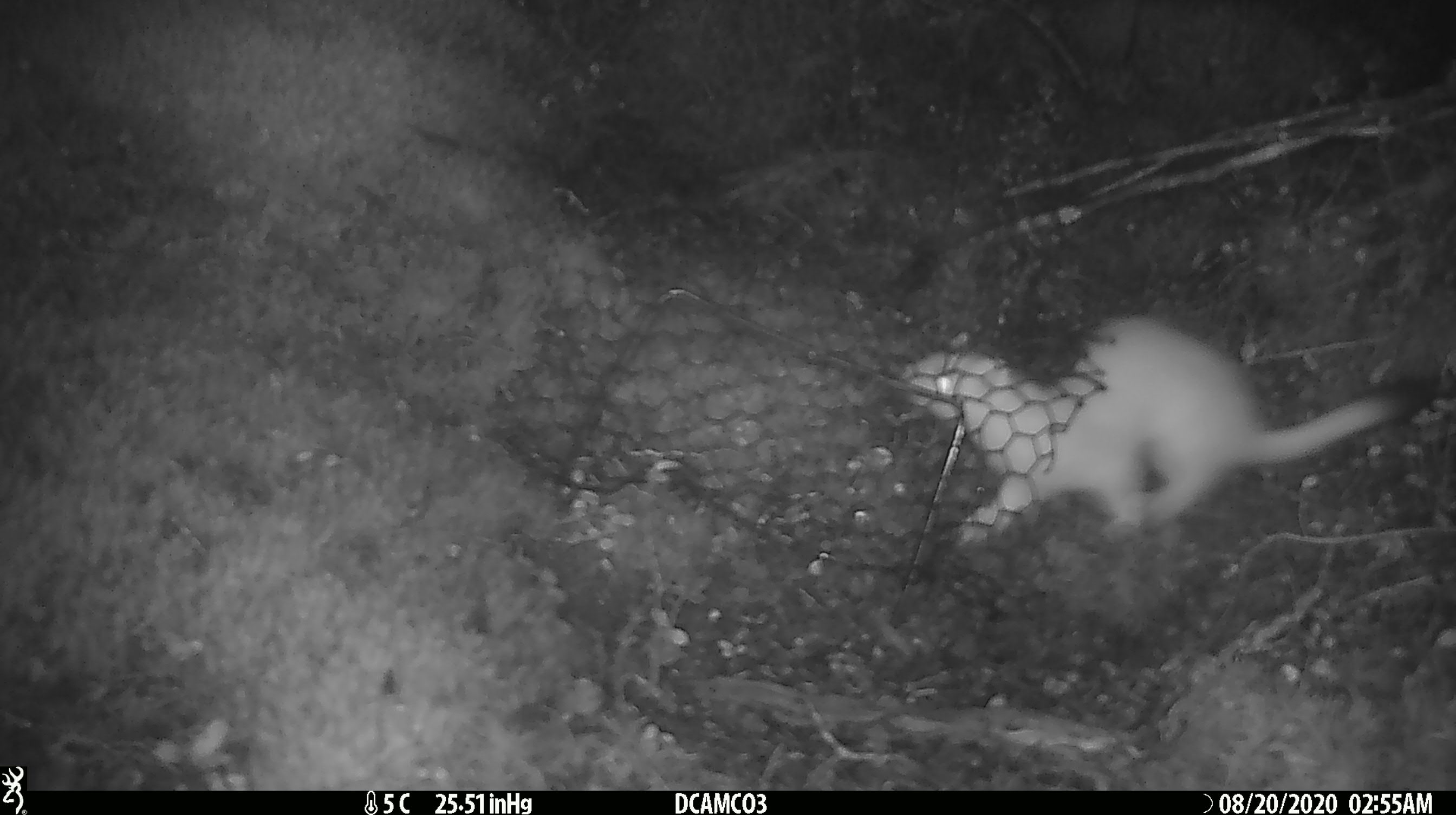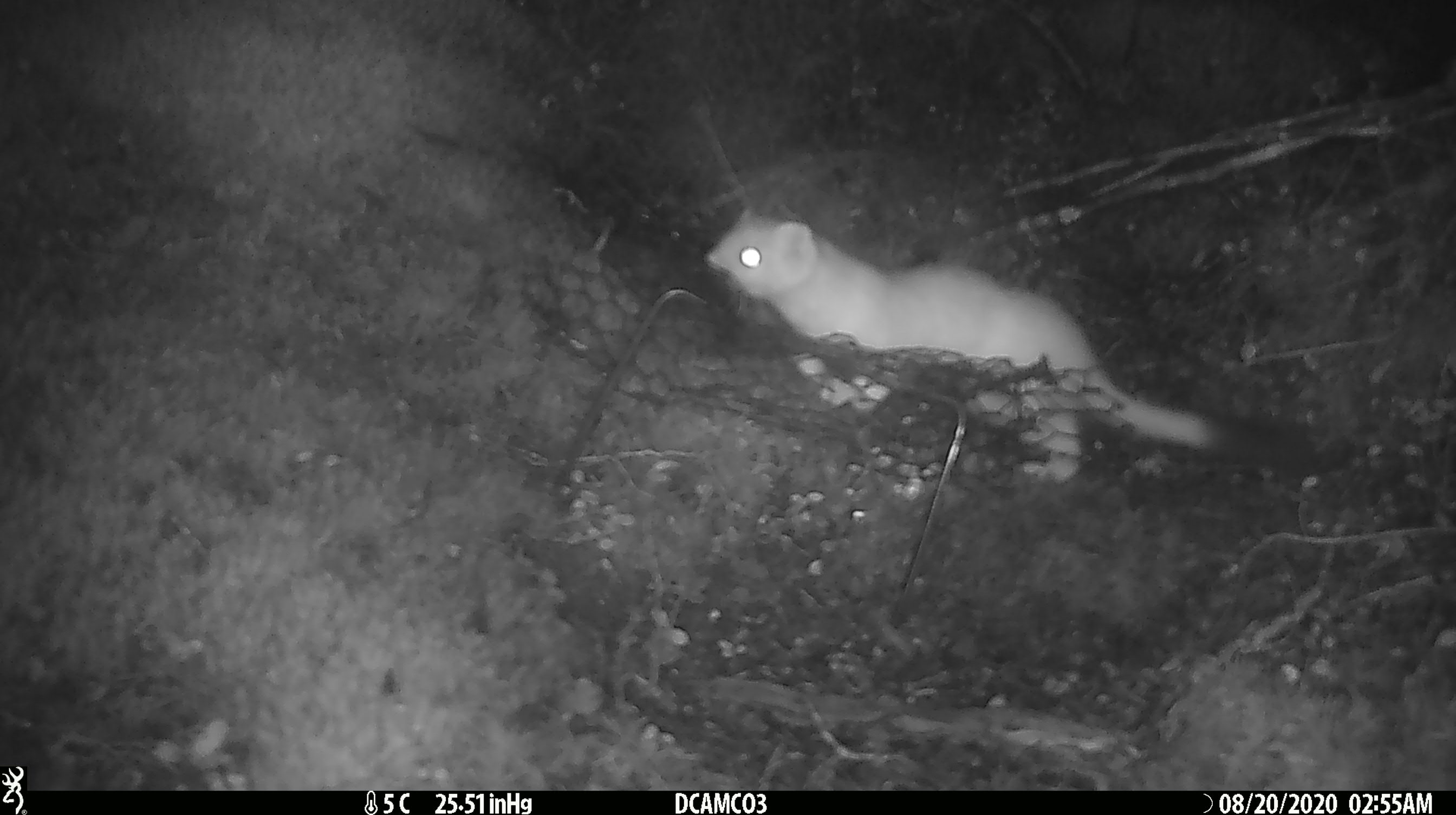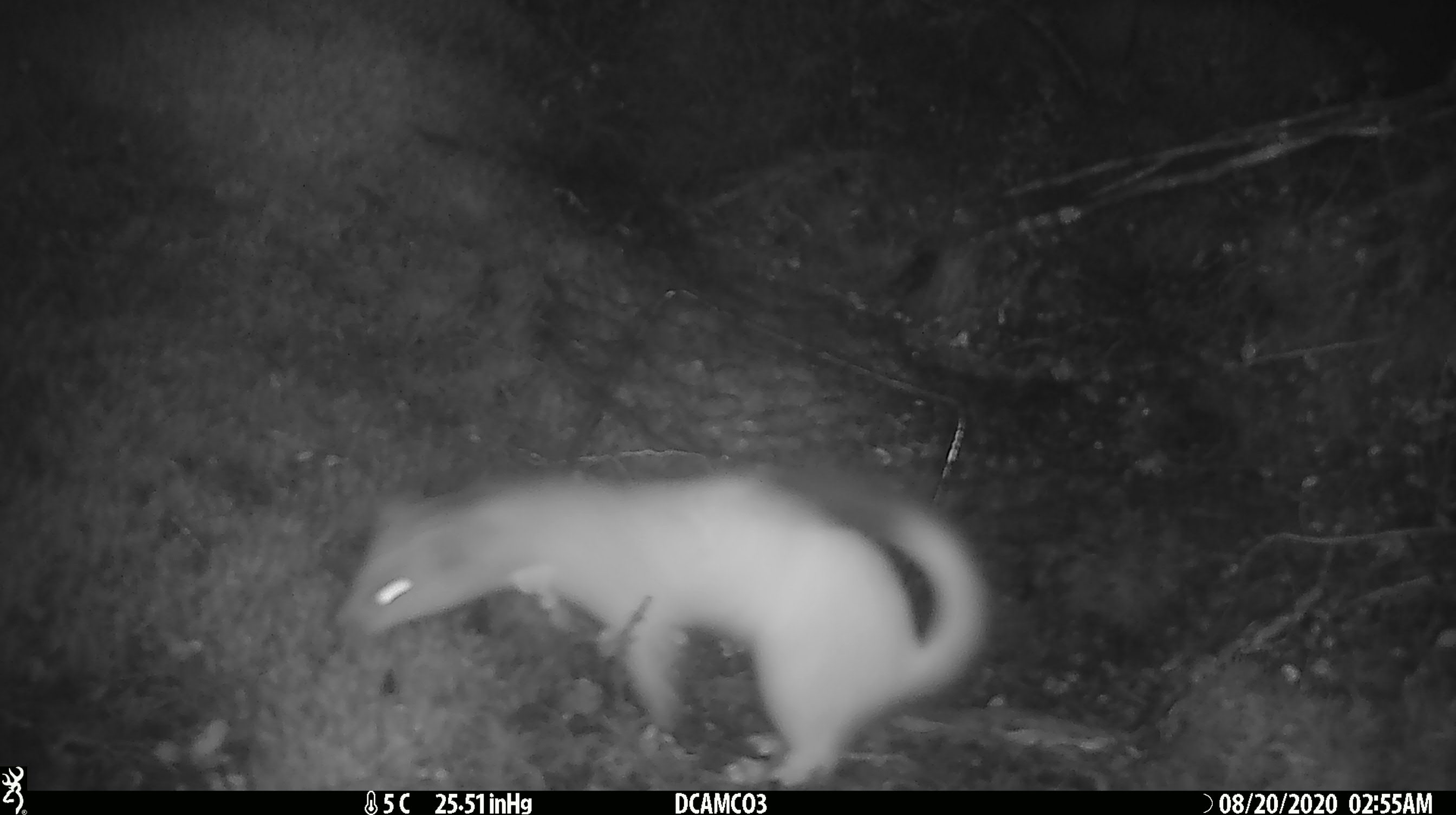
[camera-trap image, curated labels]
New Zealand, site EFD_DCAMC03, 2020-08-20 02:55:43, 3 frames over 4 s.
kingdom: Animalia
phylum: Chordata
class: Mammalia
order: Carnivora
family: Mustelidae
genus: Mustela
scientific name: Mustela erminea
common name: stoat